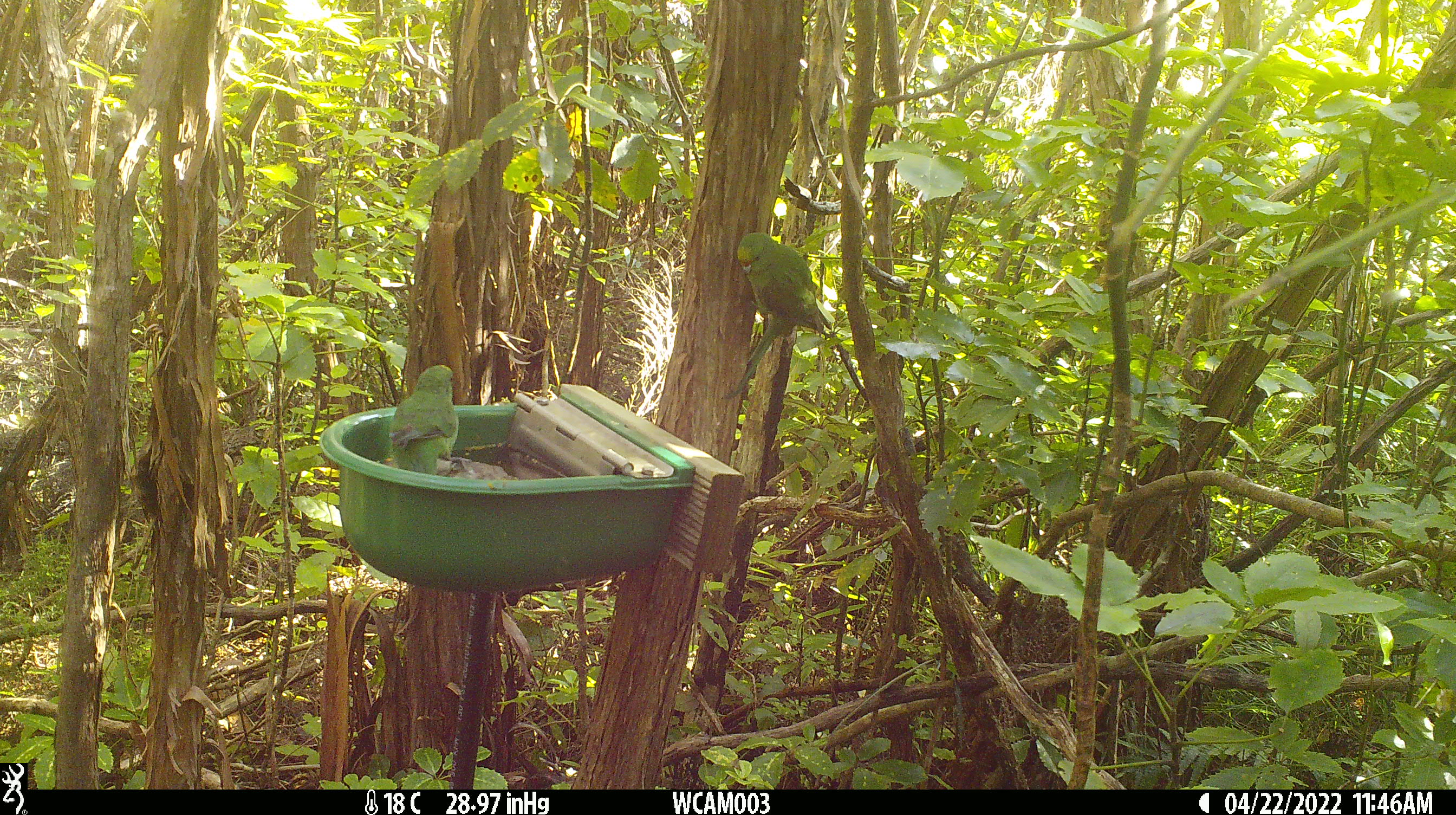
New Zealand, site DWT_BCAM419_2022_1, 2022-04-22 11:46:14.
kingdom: Animalia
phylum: Chordata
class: Aves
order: Psittaciformes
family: Psittaculidae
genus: Cyanoramphus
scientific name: Cyanoramphus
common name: parakeet